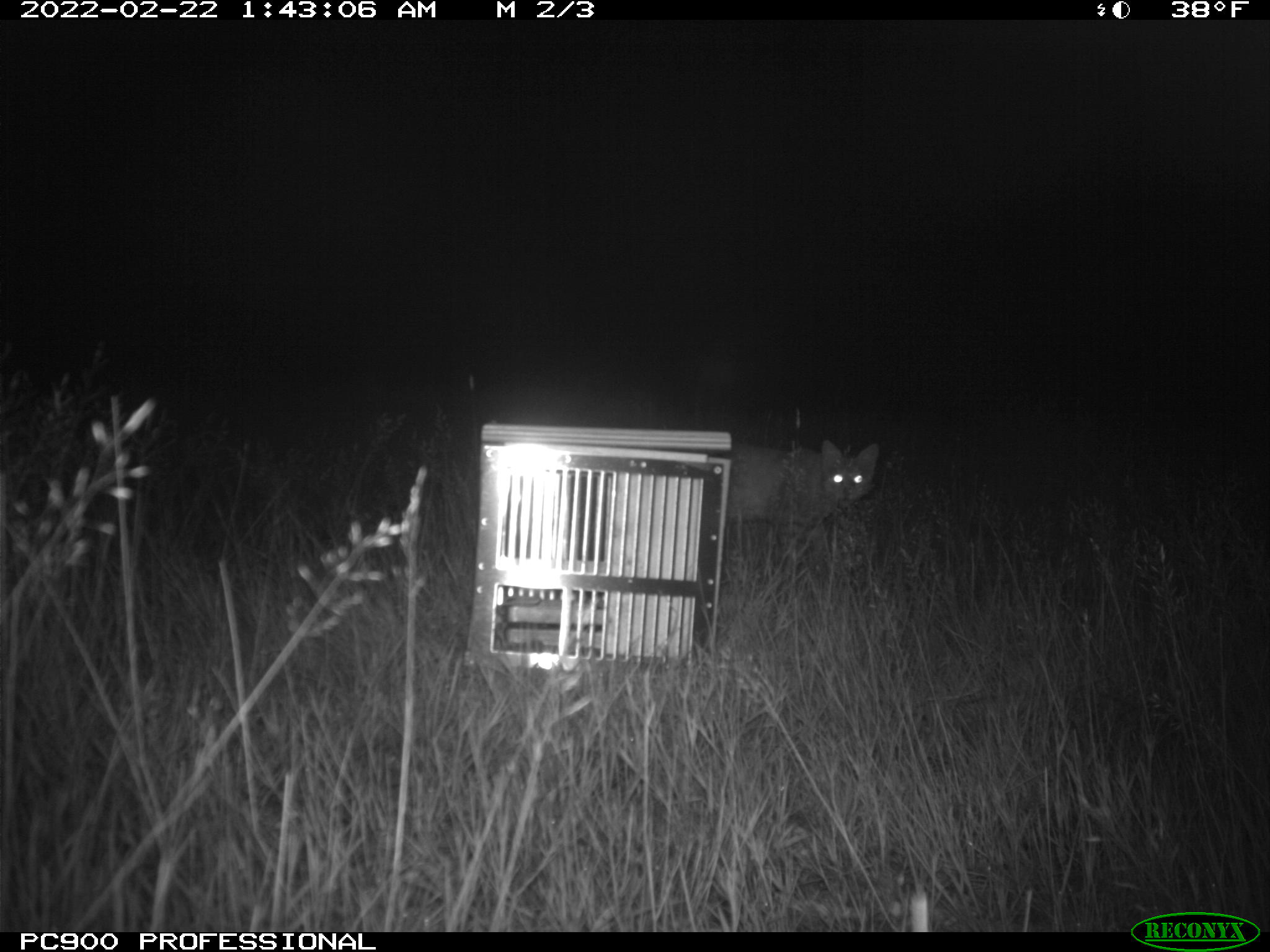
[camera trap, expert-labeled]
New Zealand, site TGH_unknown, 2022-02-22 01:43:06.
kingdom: Animalia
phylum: Chordata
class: Mammalia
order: Carnivora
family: Felidae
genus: Felis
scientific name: Felis catus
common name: domestic cat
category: cat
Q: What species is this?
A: Cat (domestic cat) (Felis catus).